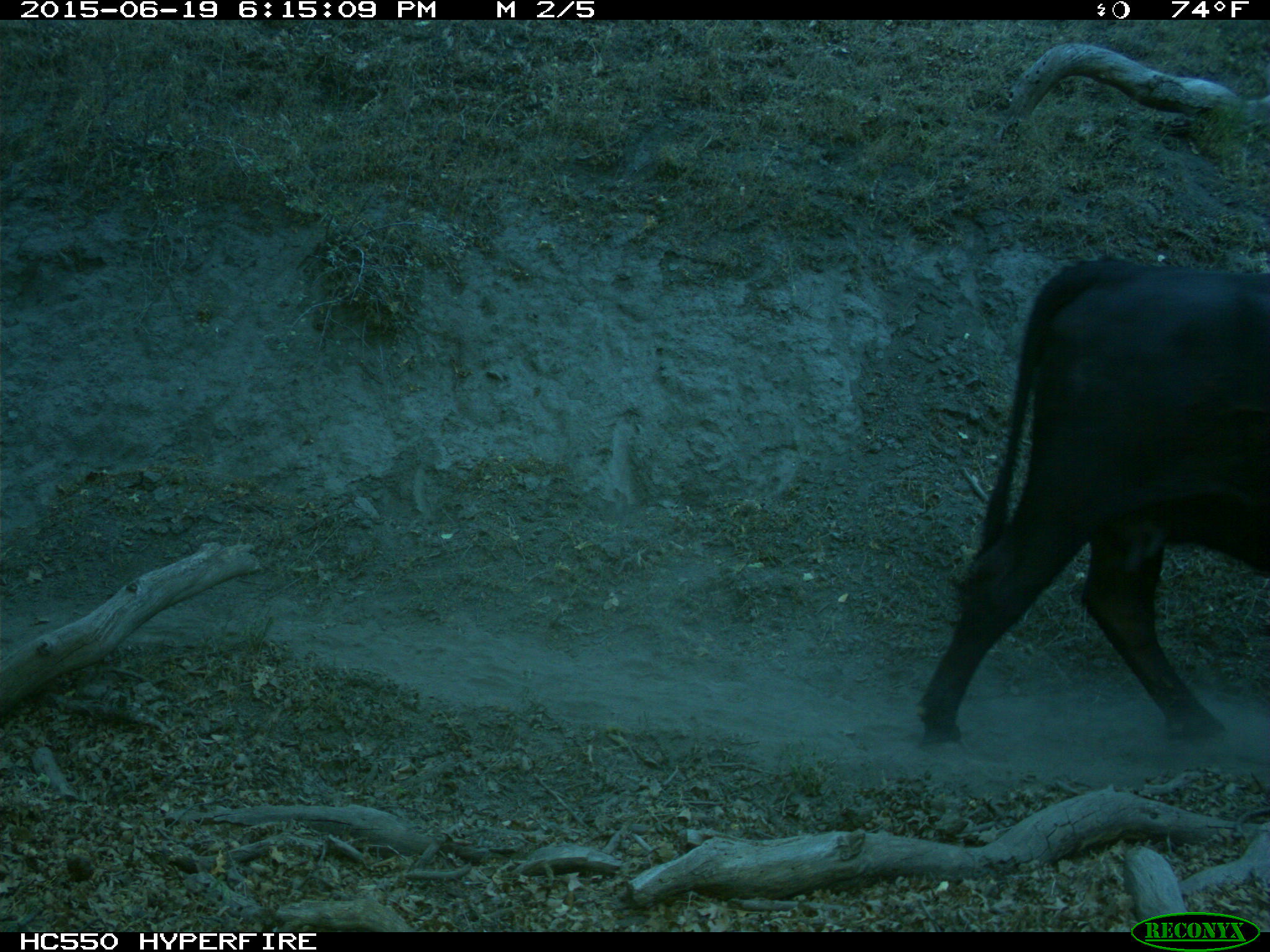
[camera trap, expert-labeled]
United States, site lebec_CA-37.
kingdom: Animalia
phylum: Chordata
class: Mammalia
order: Artiodactyla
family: Bovidae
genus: Bos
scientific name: Bos taurus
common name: domestic cow